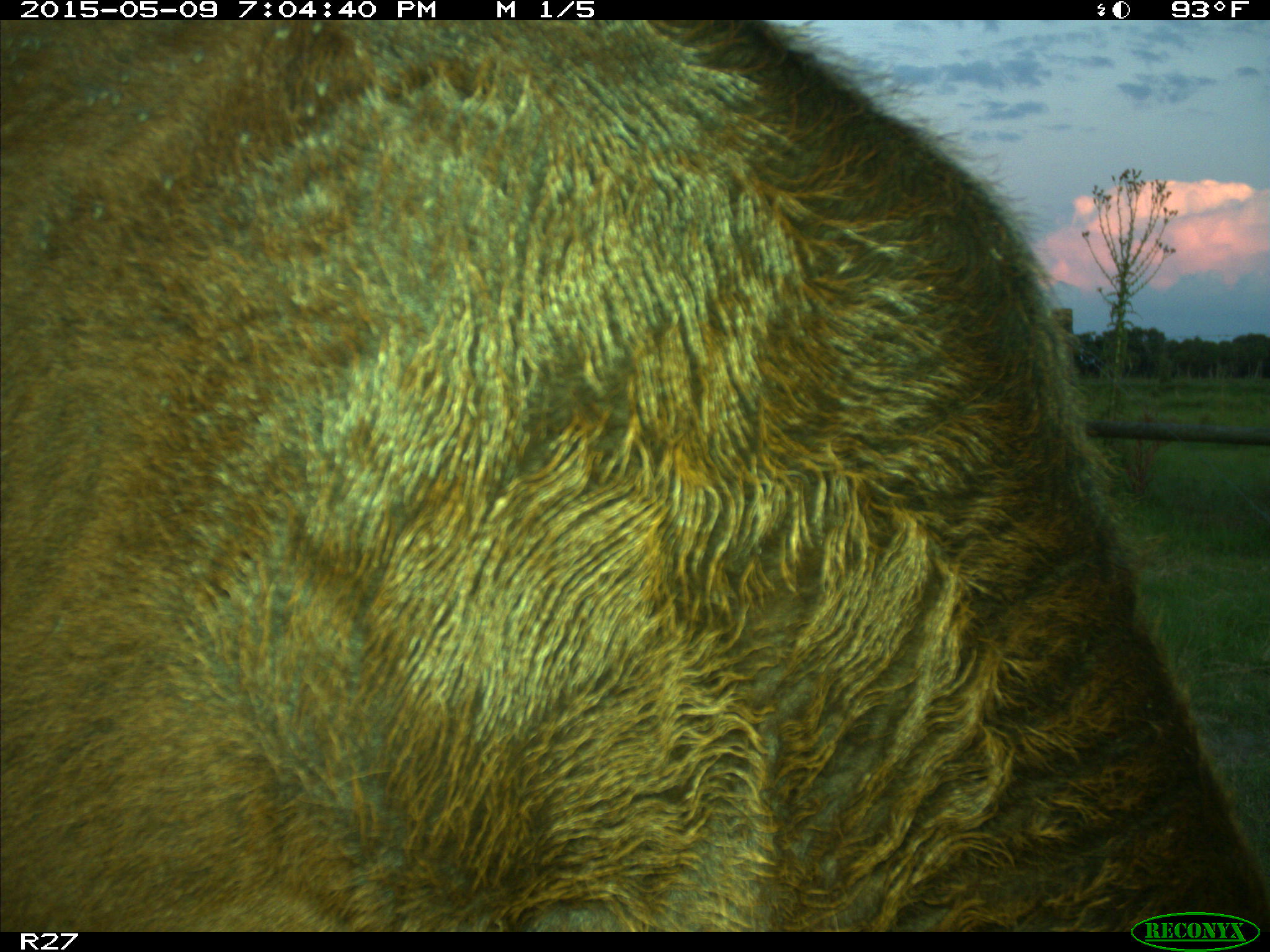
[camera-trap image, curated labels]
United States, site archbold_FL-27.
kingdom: Animalia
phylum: Chordata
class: Mammalia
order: Artiodactyla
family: Bovidae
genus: Bos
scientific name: Bos taurus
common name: domestic cow